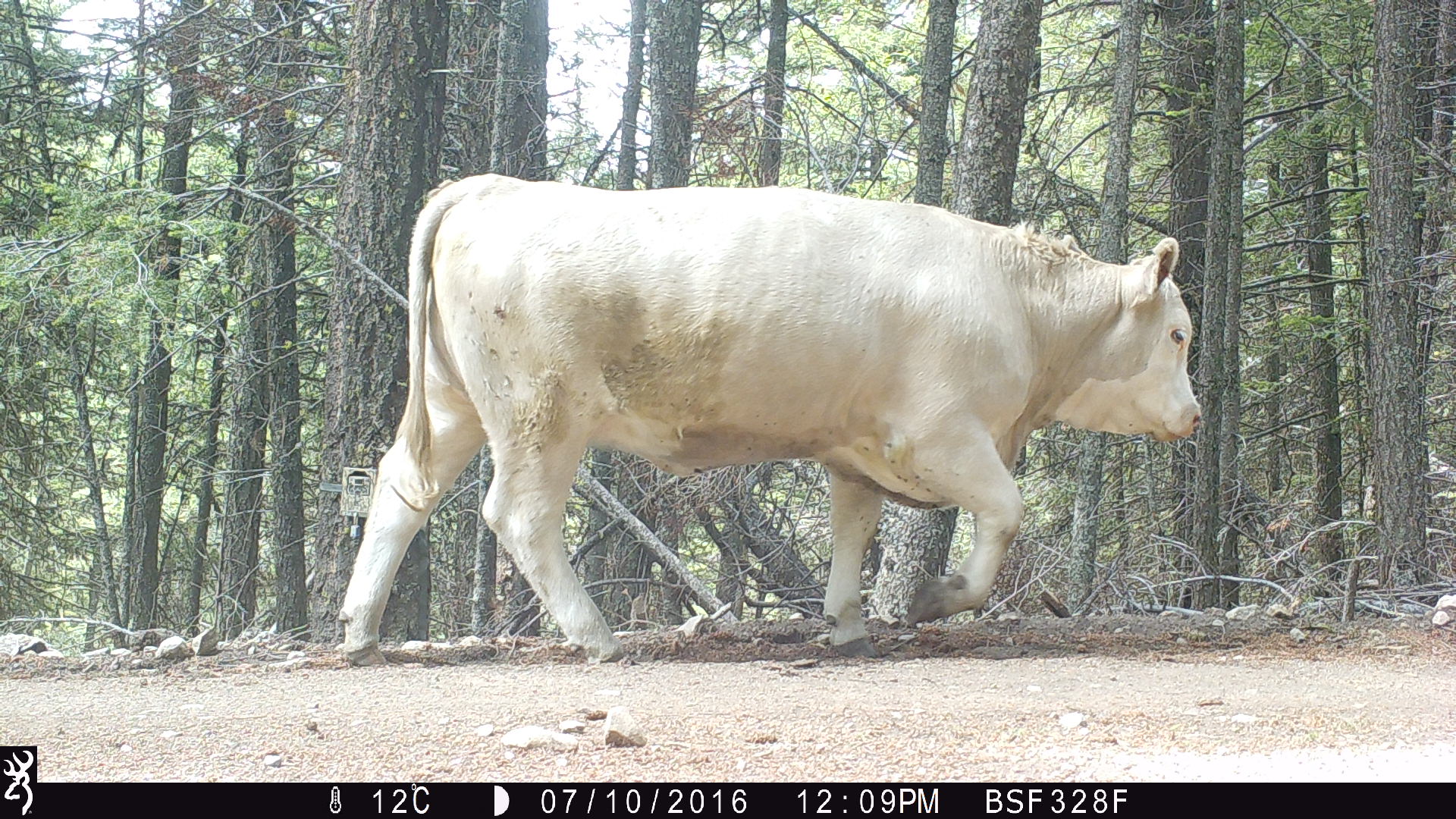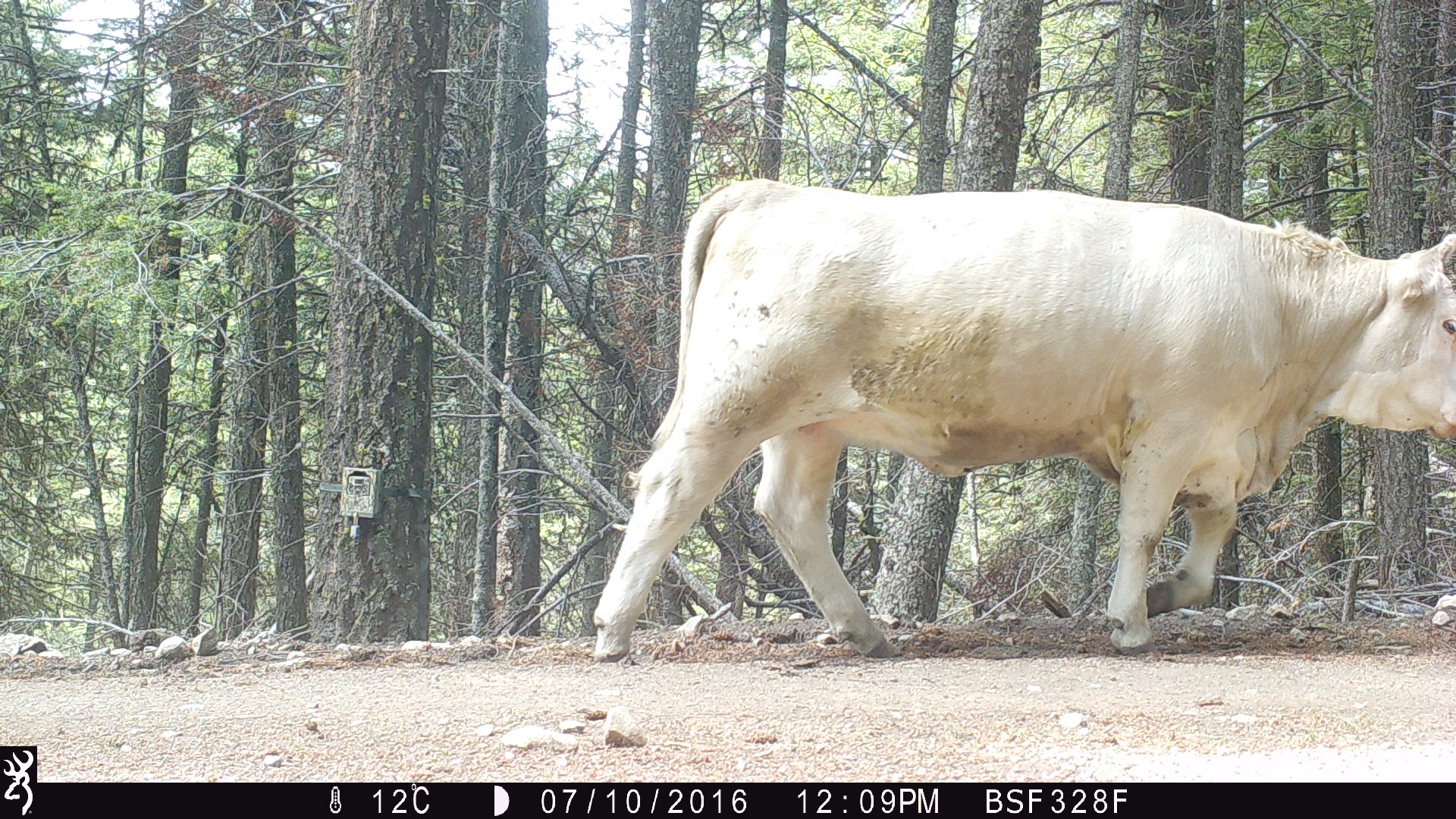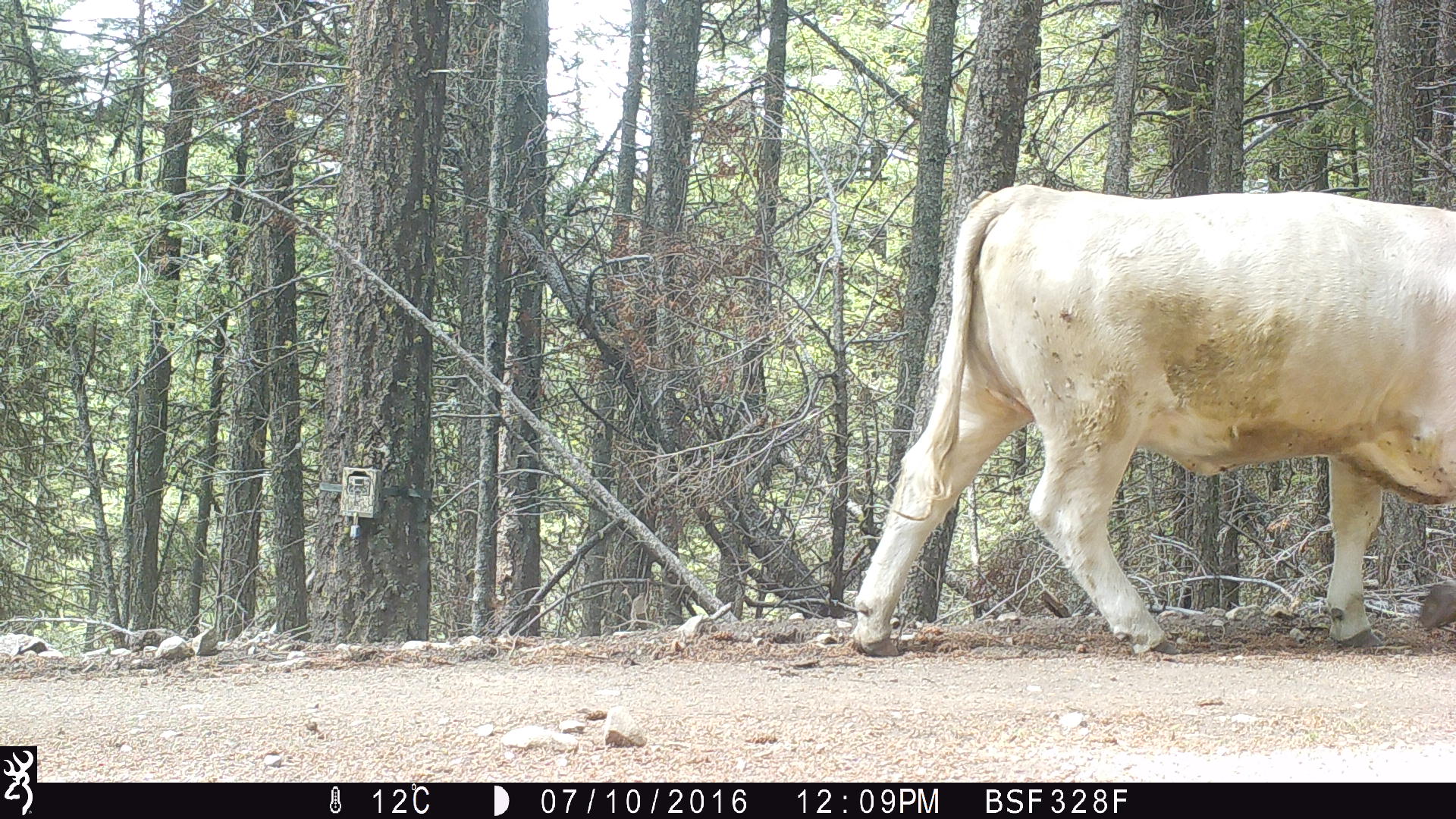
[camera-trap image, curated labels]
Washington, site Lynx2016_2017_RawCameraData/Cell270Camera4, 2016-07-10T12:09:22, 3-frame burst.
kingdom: Animalia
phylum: Chordata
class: Mammalia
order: Artiodactyla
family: Bovidae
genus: Bos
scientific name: Bos taurus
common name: domestic cattle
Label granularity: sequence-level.